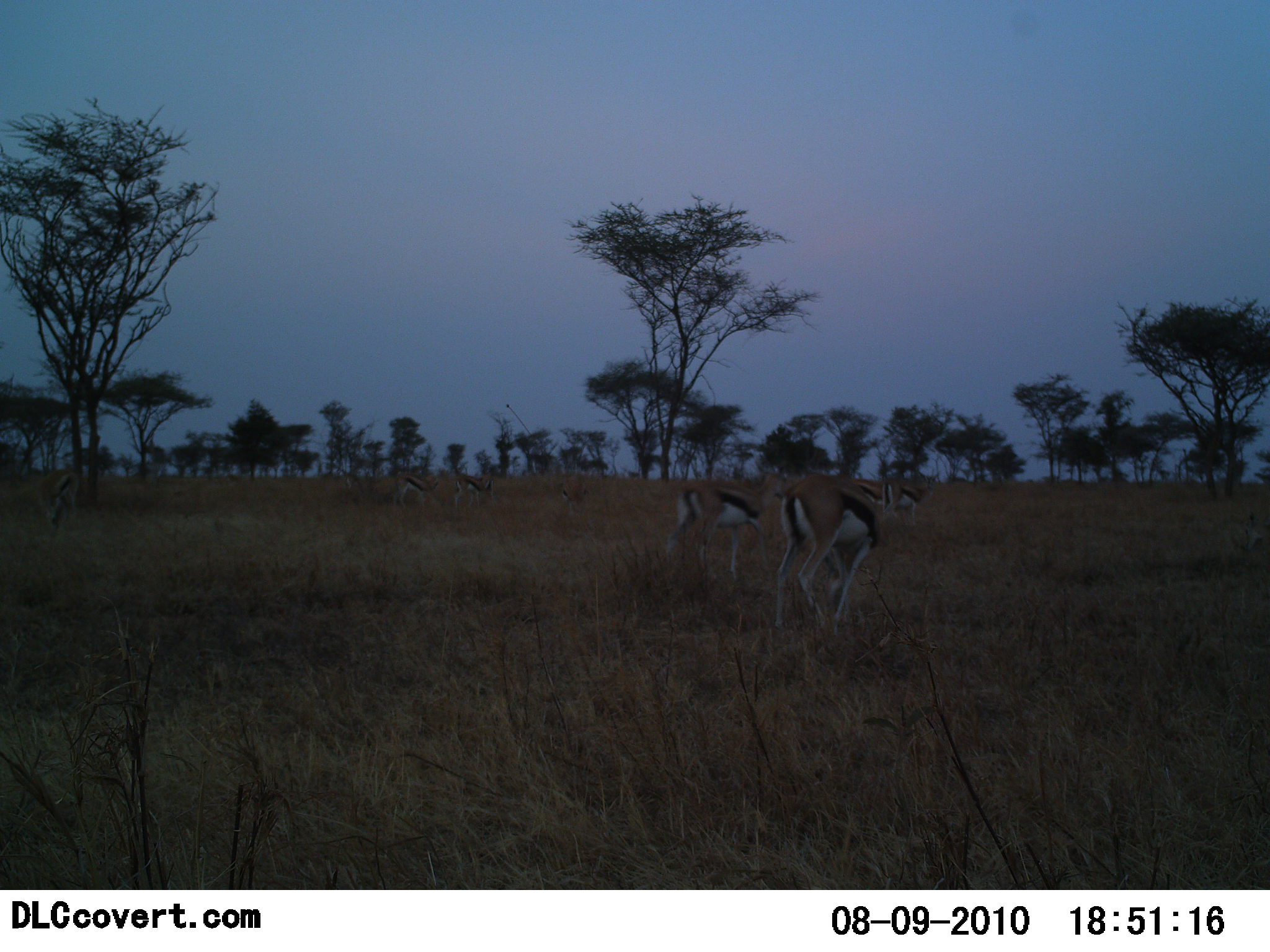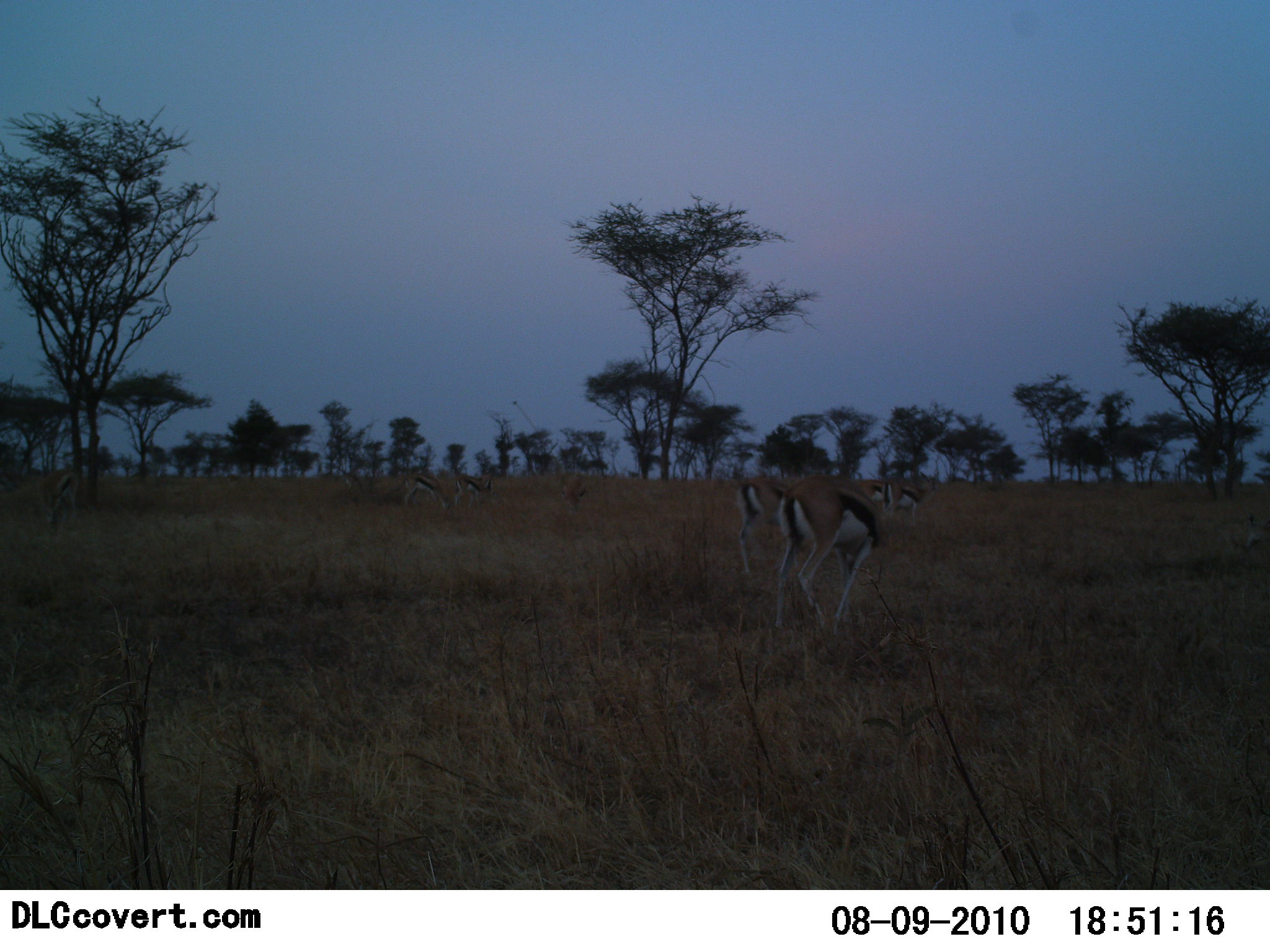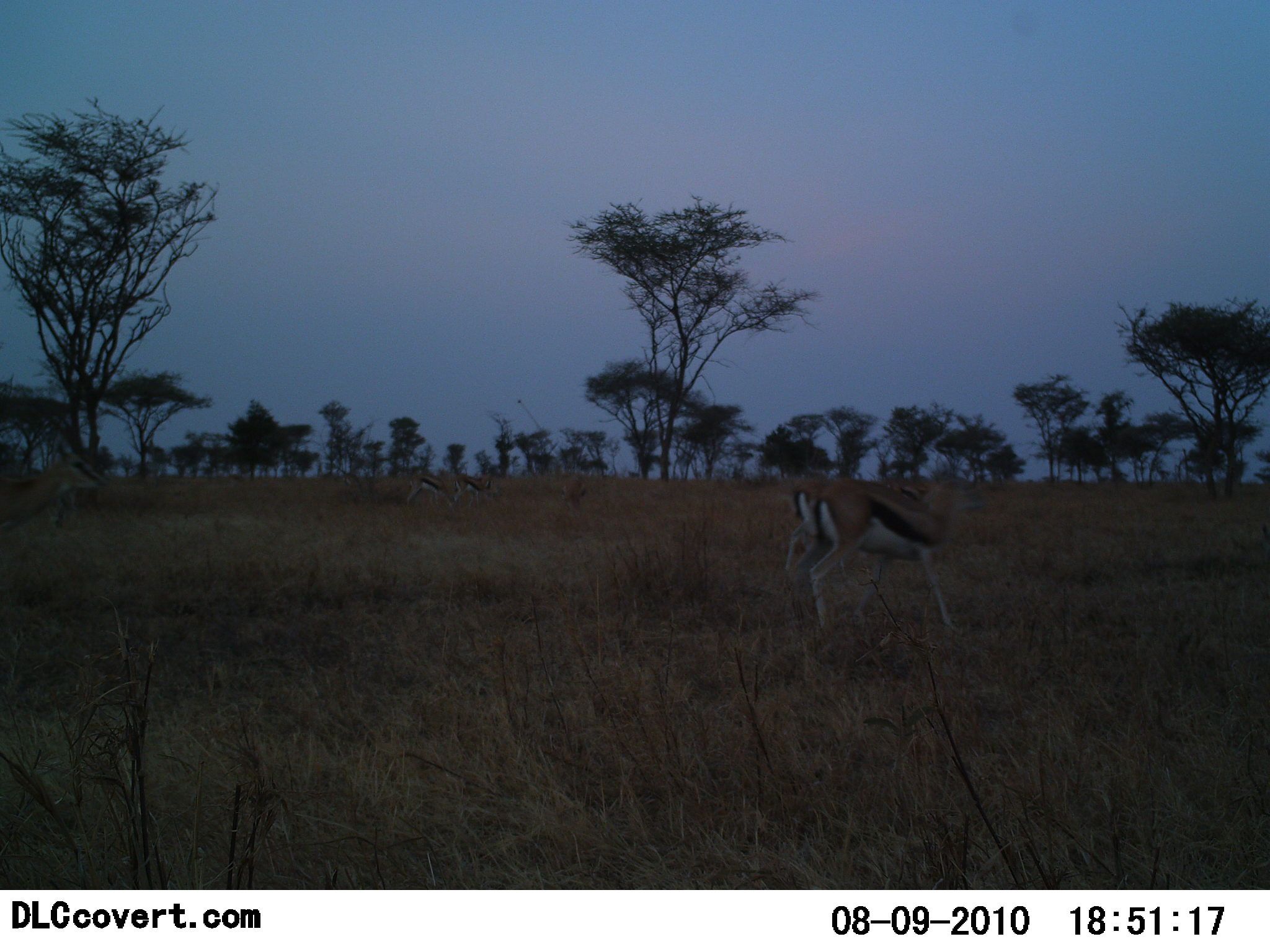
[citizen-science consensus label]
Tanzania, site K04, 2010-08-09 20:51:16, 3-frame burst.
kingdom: Animalia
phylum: Chordata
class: Mammalia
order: Artiodactyla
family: Bovidae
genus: Eudorcas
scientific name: Eudorcas thomsonii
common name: thomson's gazelle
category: gazellethomsons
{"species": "gazellethomsons (thomson's gazelle) (Eudorcas thomsonii)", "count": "6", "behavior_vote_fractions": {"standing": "25%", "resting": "0%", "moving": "58%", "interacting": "0%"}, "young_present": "0%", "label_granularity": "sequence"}